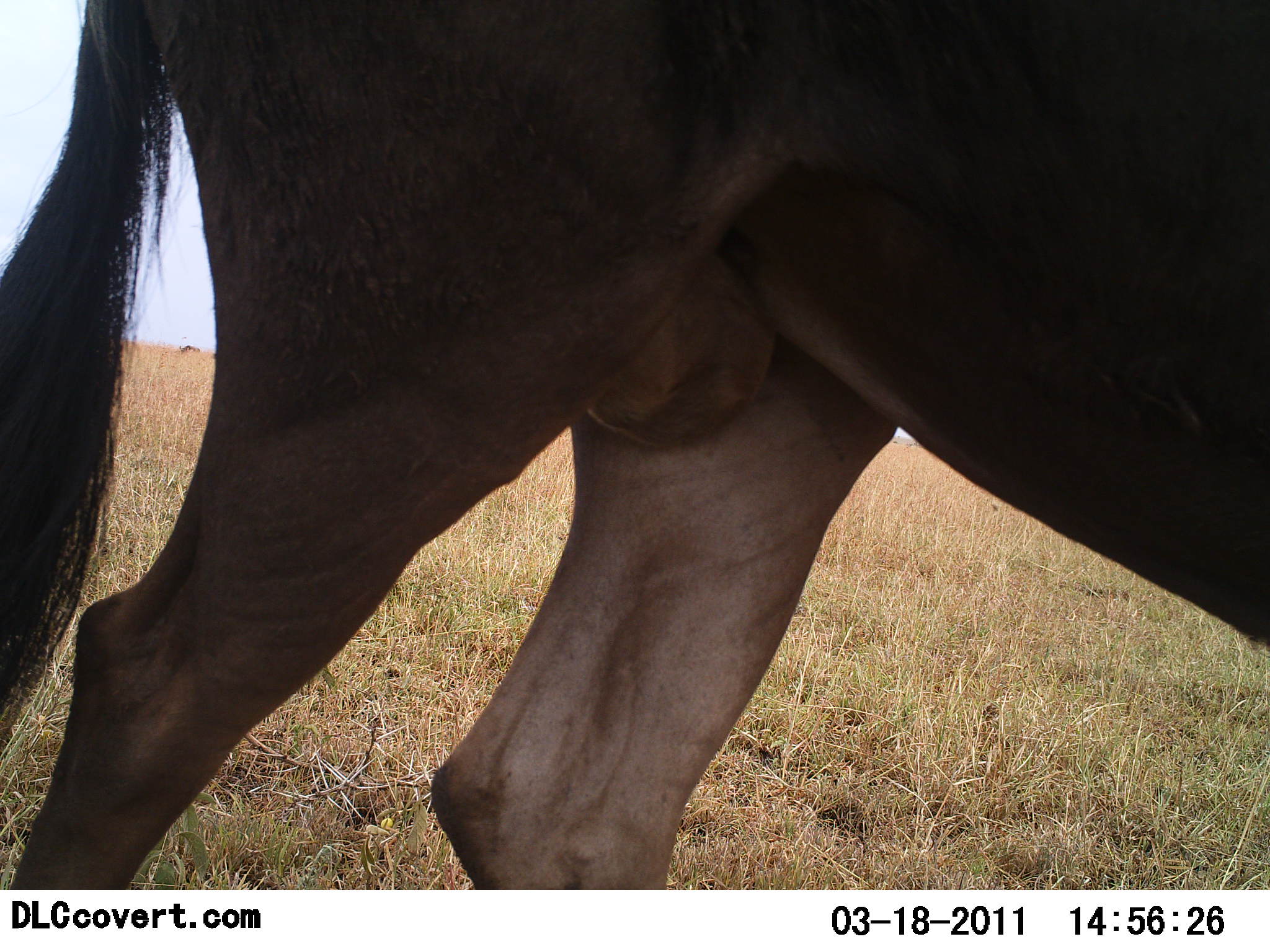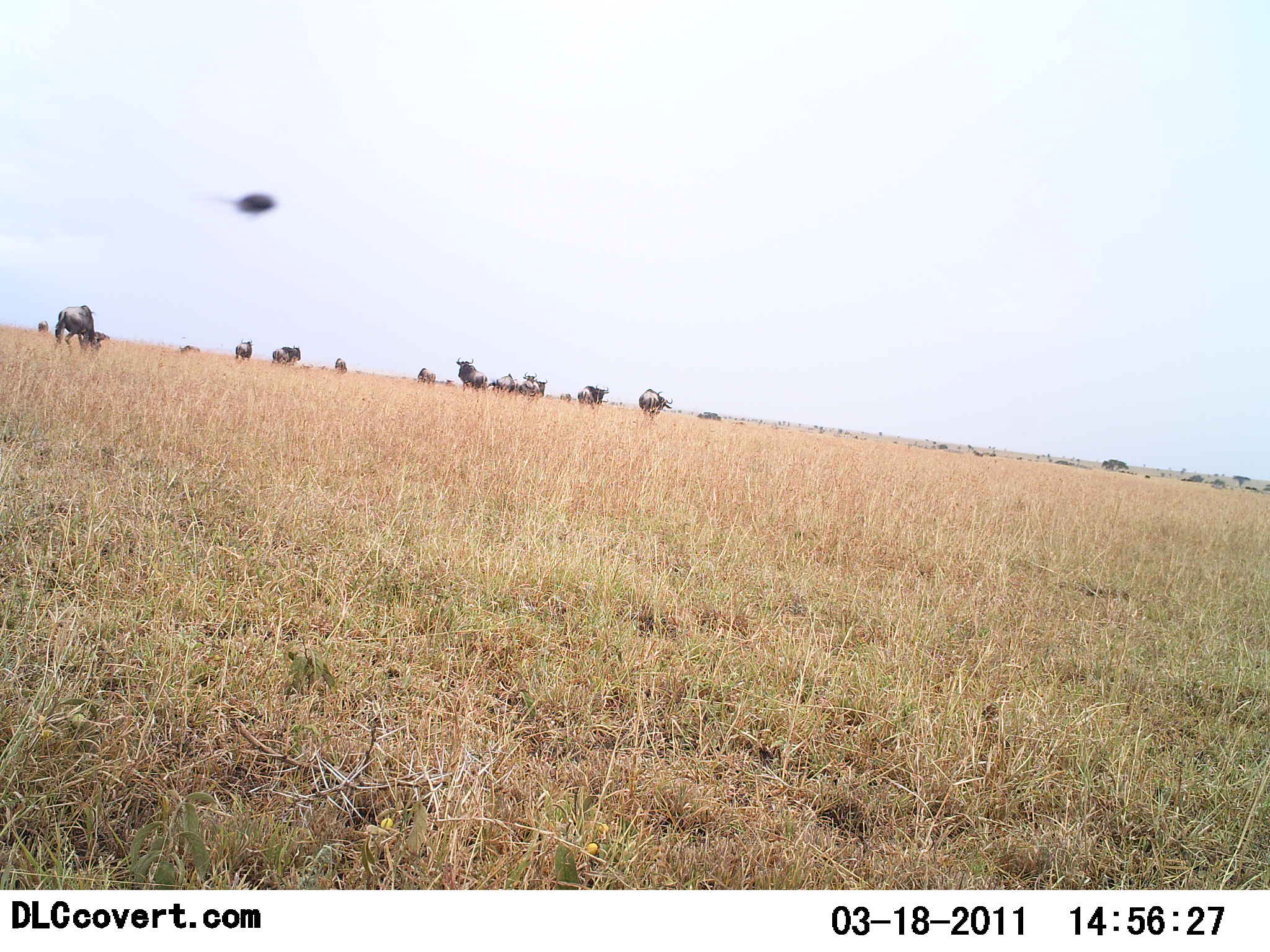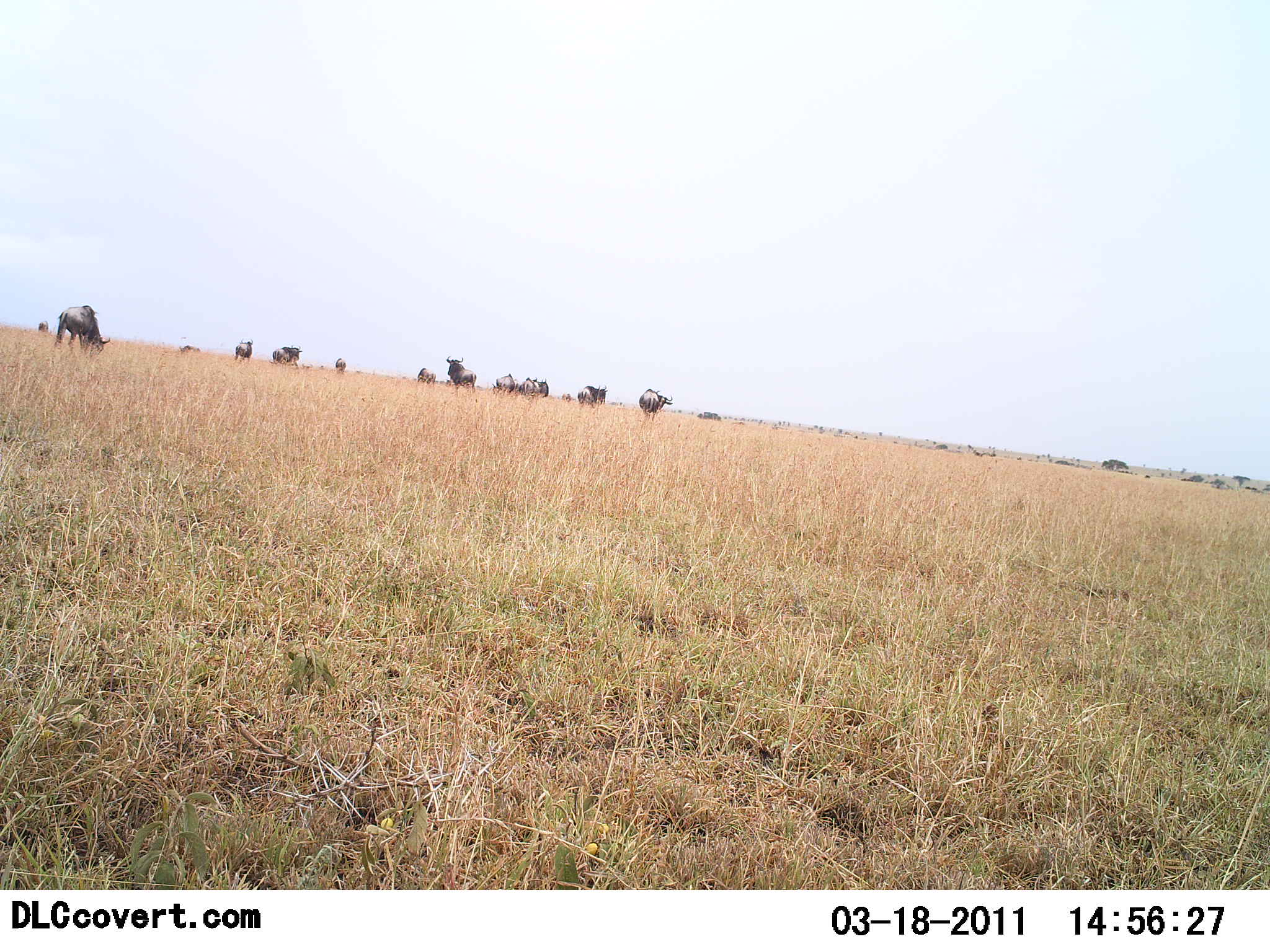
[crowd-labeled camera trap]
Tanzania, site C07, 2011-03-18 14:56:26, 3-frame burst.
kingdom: Animalia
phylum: Chordata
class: Mammalia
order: Artiodactyla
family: Bovidae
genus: Connochaetes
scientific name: Connochaetes taurinus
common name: blue wildebeest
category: wildebeest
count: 11-50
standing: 47%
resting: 0%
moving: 68%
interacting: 11%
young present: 0%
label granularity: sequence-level